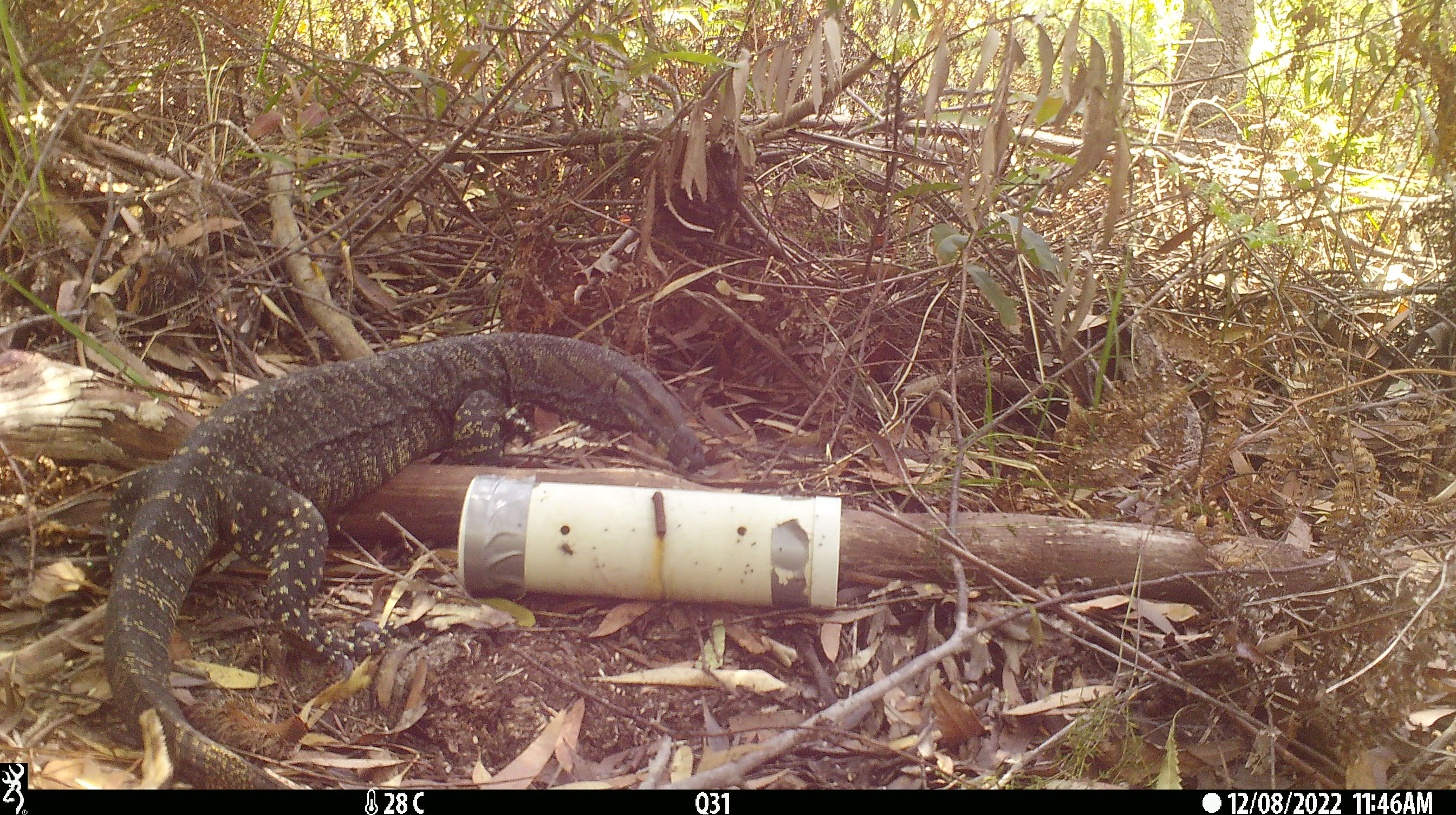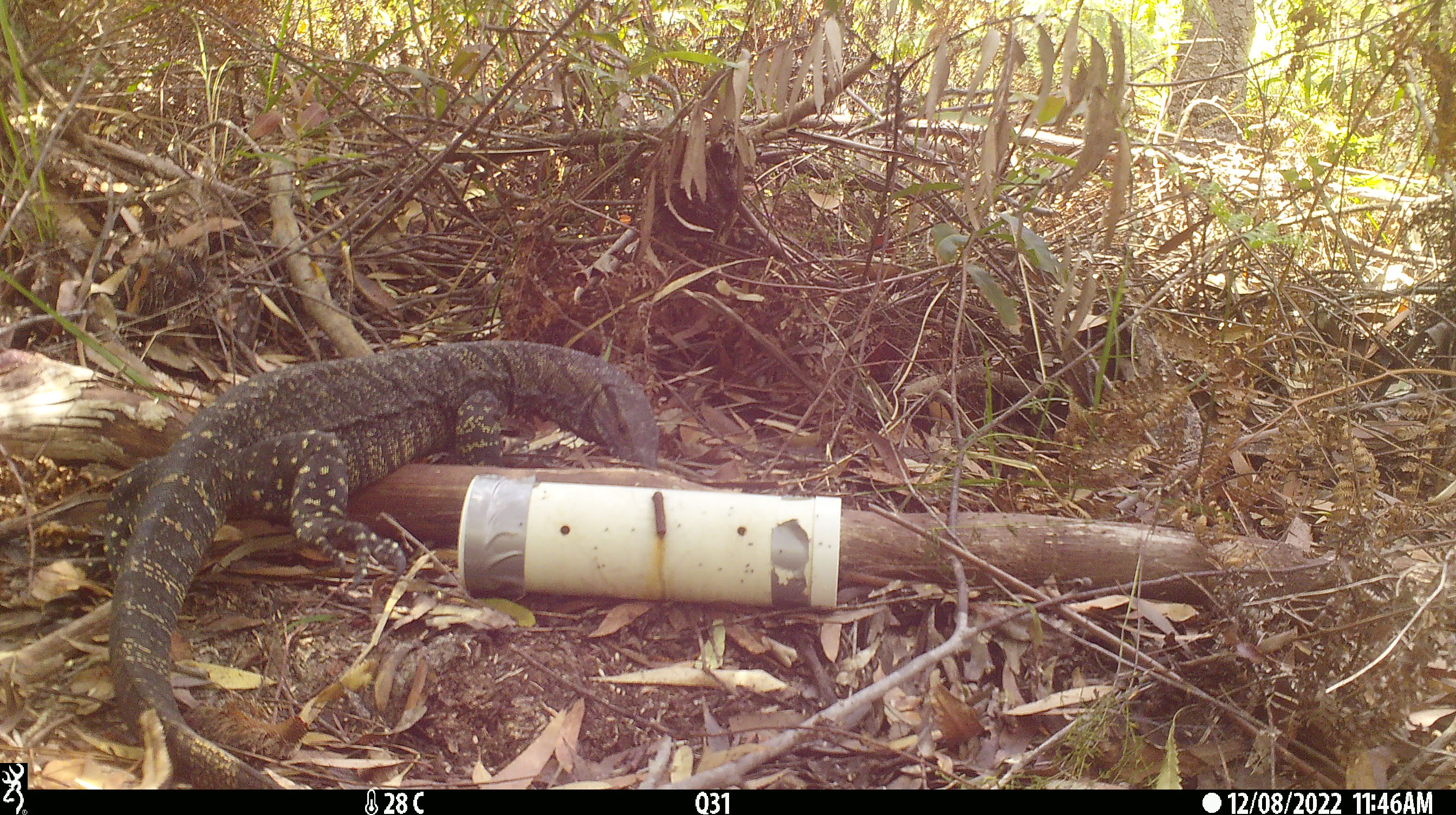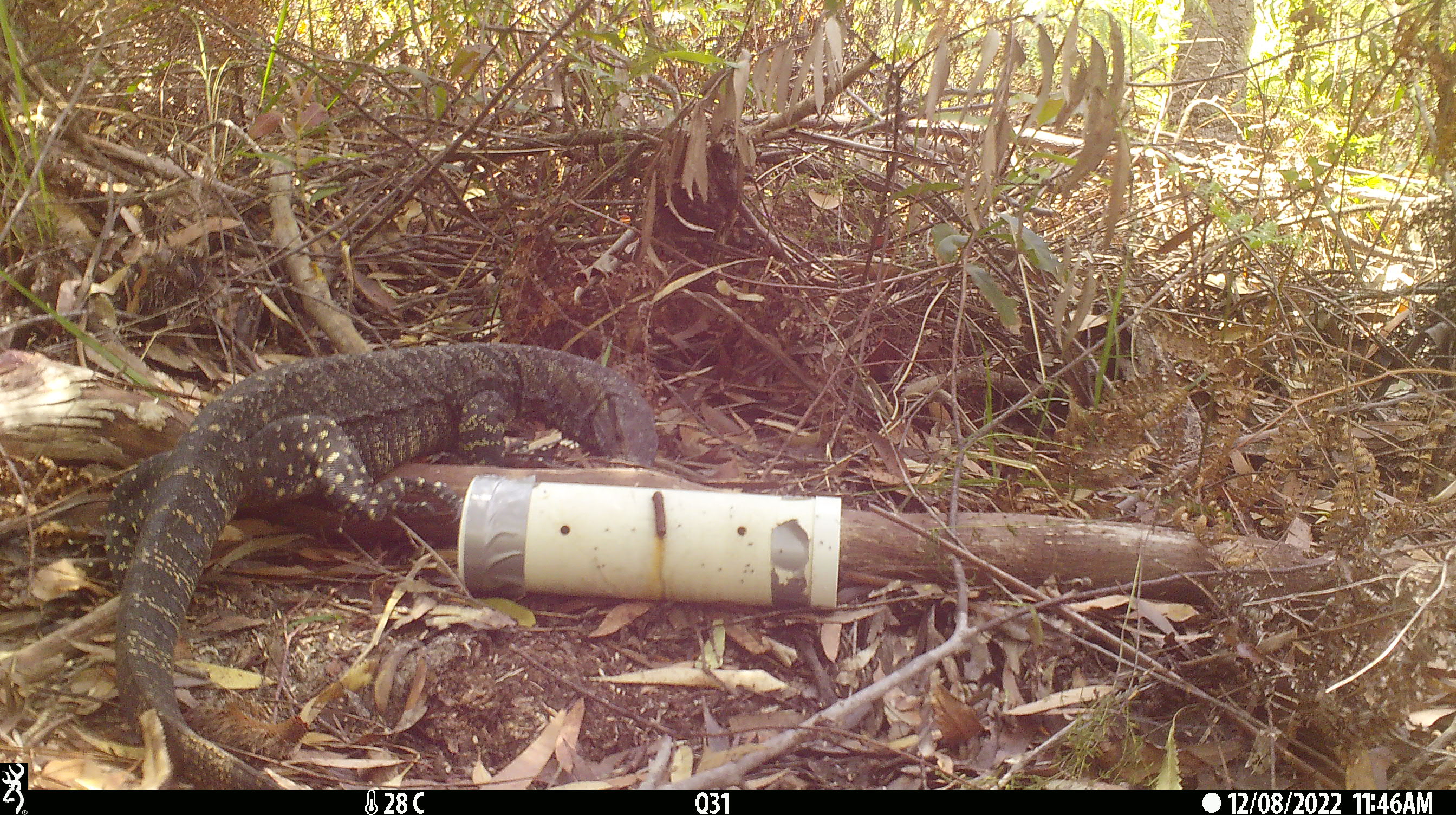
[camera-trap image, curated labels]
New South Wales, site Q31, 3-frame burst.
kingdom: Animalia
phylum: Chordata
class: Reptilia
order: Squamata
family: Varanidae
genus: Varanus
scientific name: Varanus varius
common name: lace monitor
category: goanna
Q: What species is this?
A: Goanna (lace monitor) (Varanus varius).